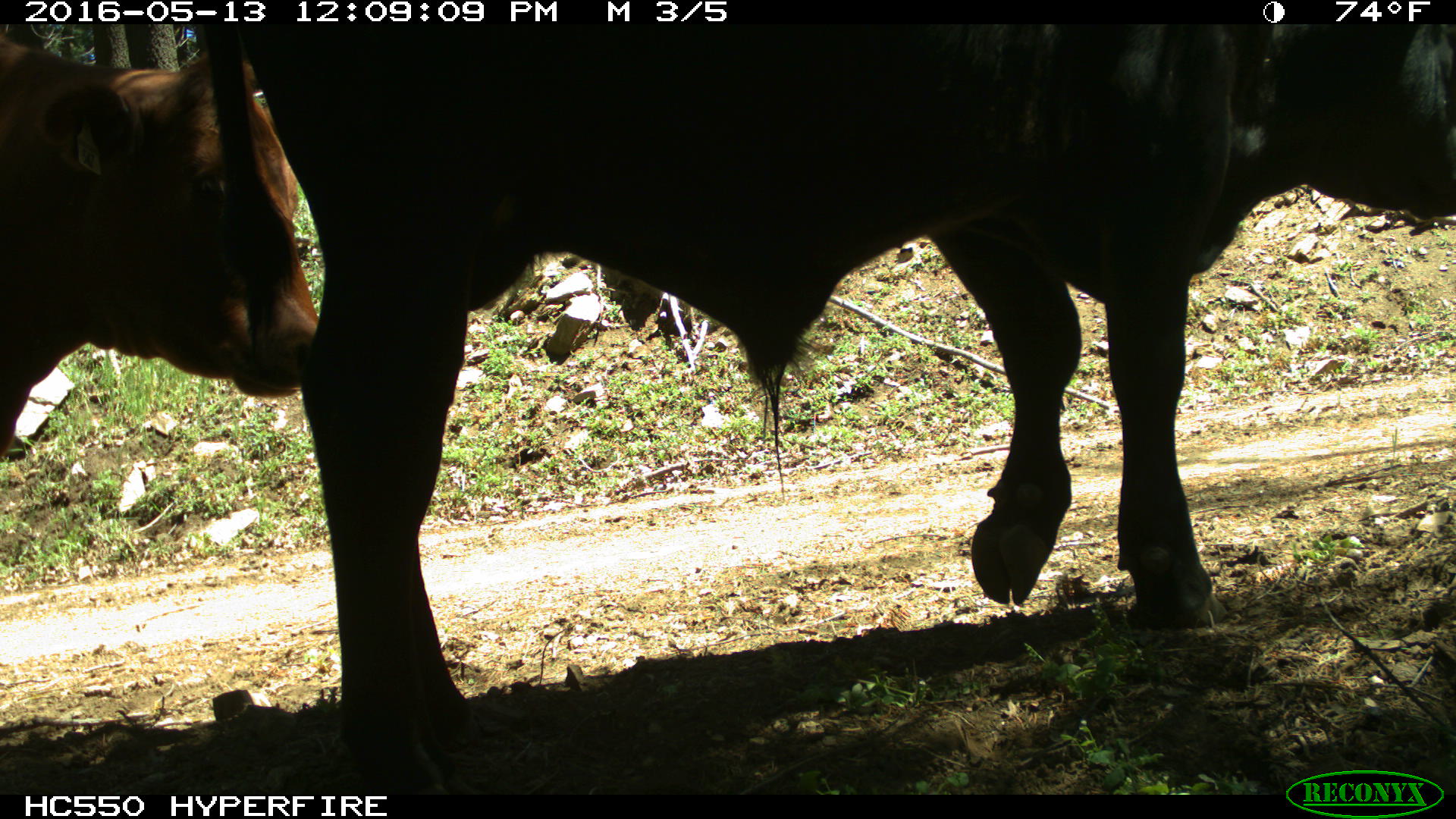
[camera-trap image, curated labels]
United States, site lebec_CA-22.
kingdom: Animalia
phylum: Chordata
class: Mammalia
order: Artiodactyla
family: Bovidae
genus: Bos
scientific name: Bos taurus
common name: domestic cow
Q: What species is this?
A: Bos taurus (domestic cow).